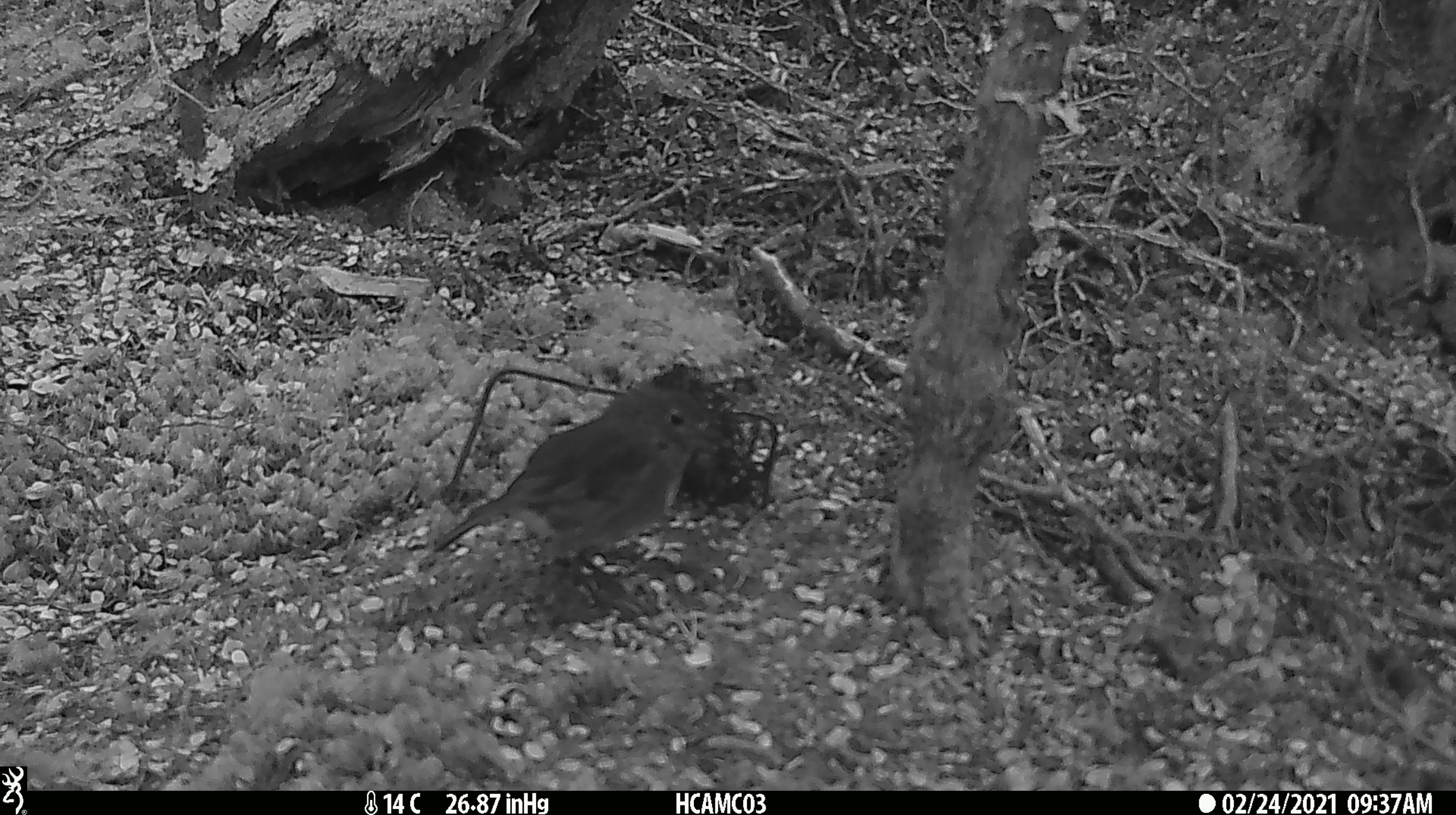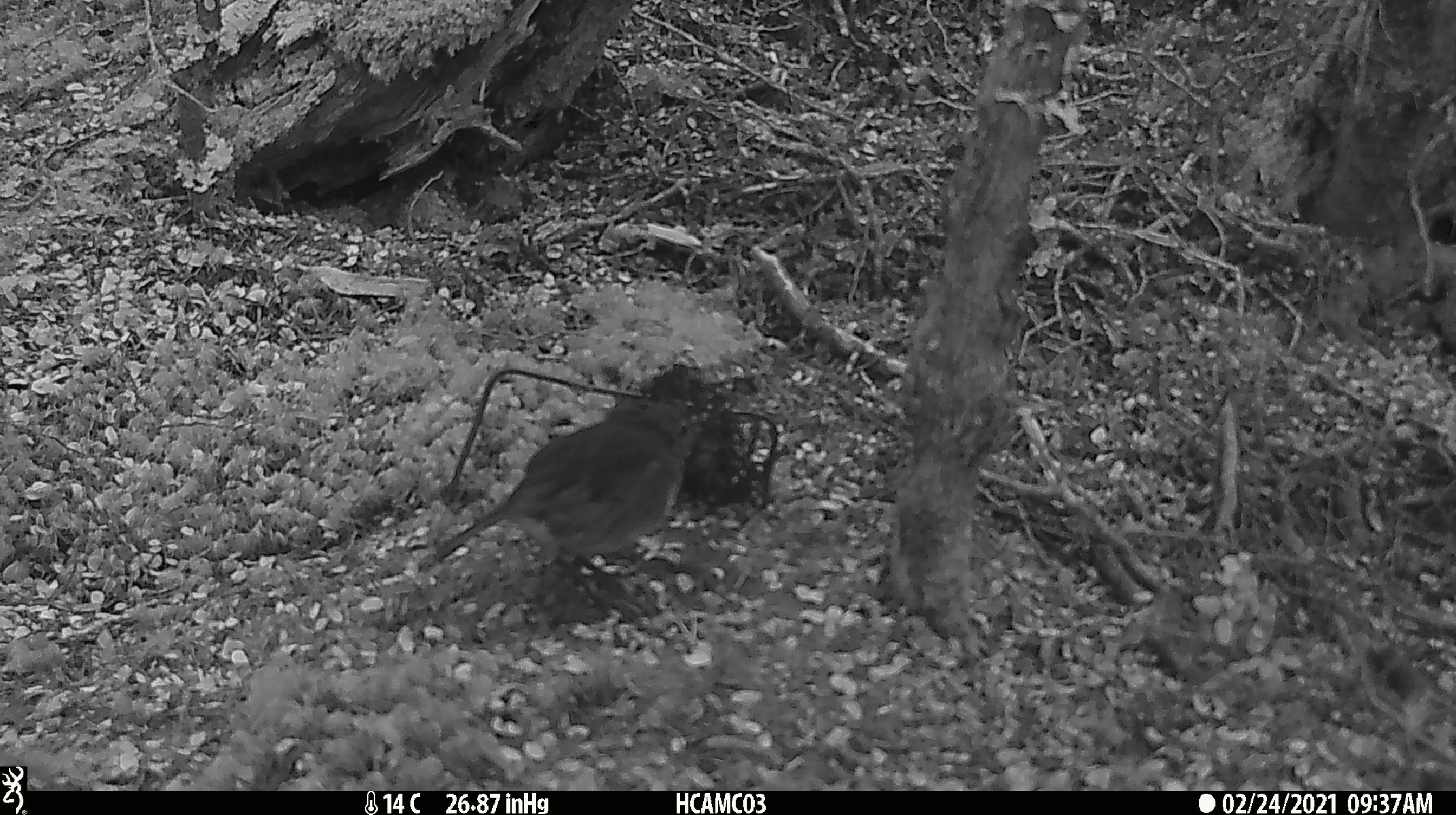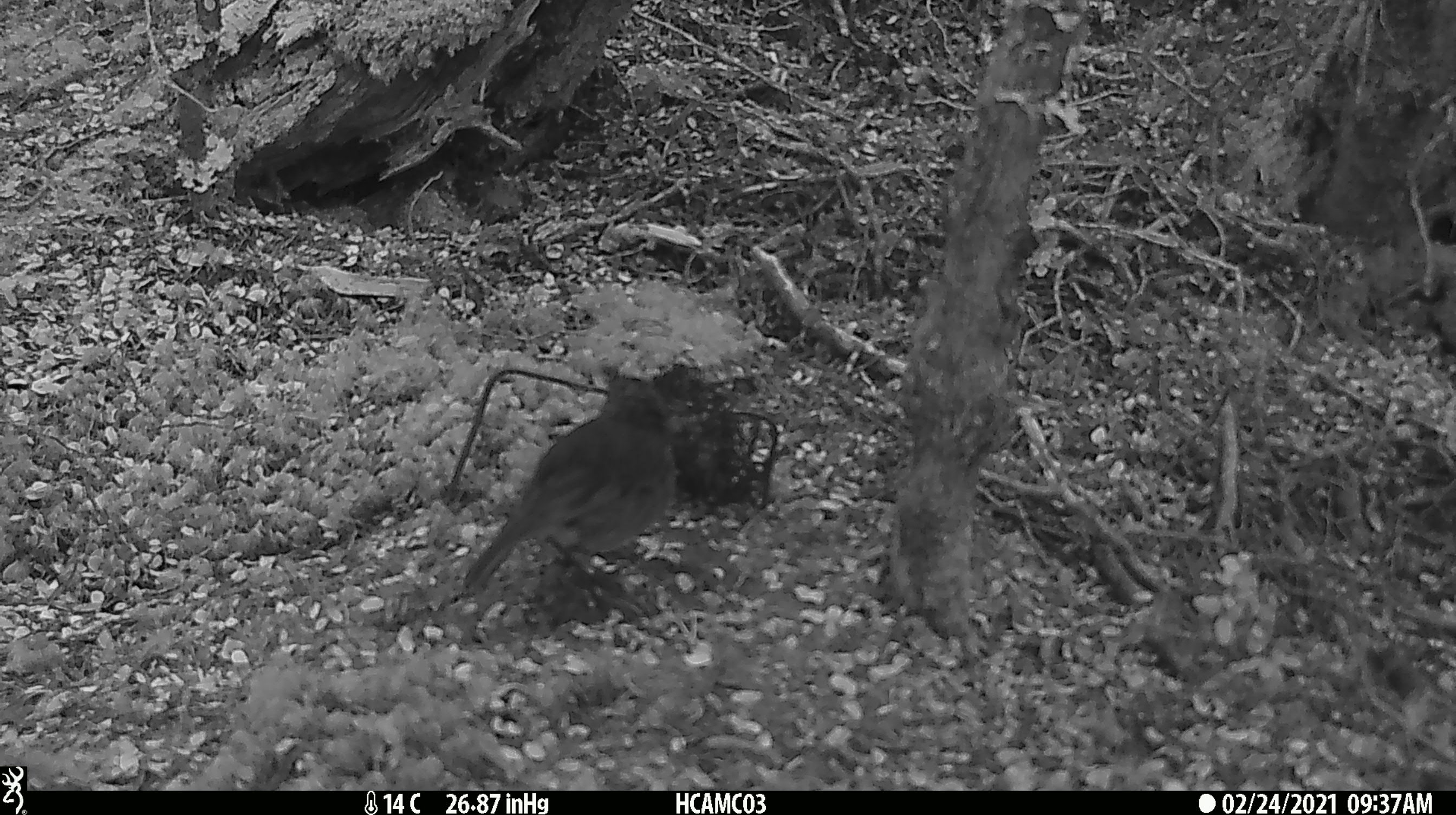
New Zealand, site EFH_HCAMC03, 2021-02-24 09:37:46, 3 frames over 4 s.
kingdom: Animalia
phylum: Chordata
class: Aves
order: Passeriformes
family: Petroicidae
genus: Petroica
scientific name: Petroica australis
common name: new zealand robin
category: robin